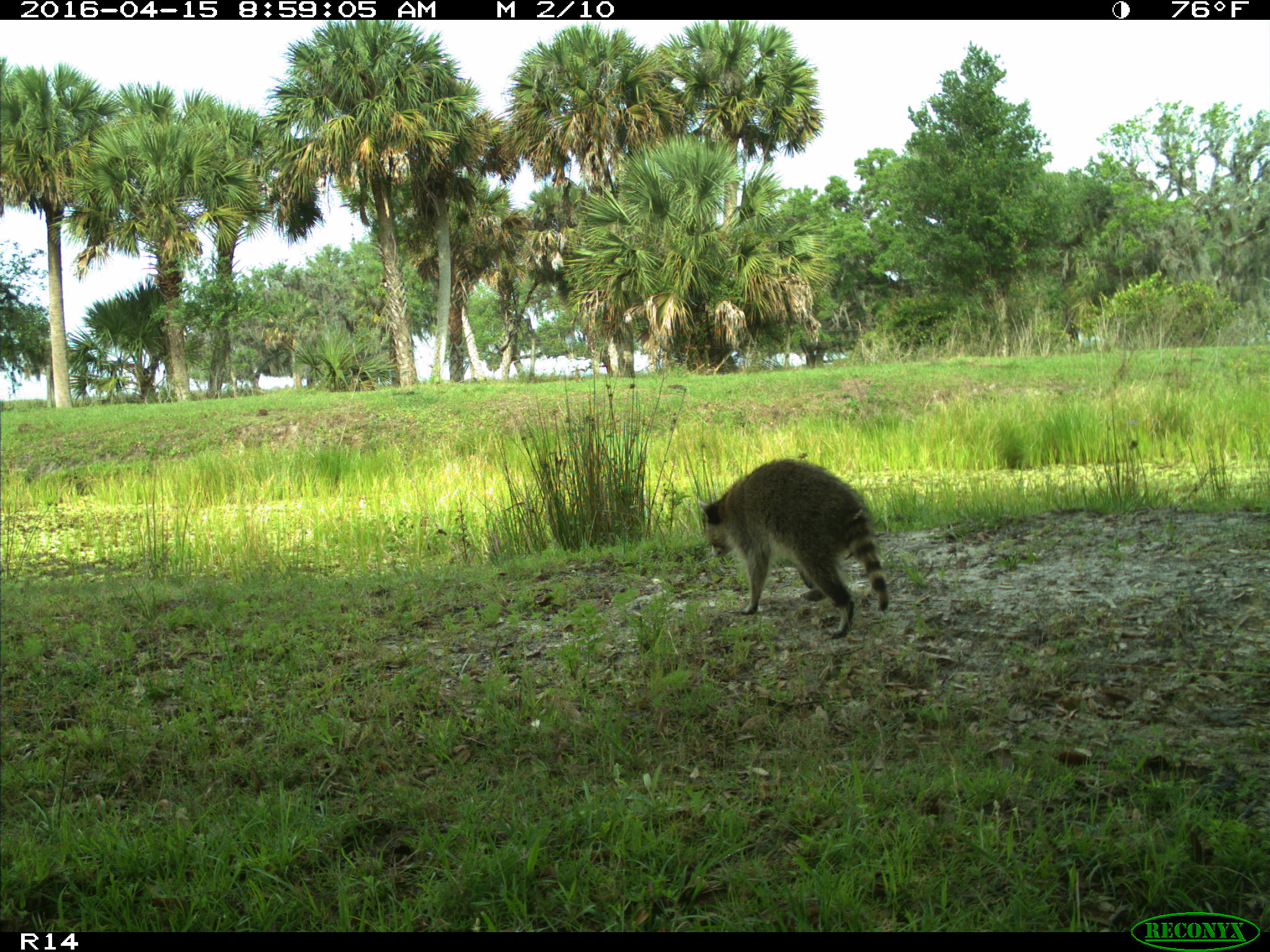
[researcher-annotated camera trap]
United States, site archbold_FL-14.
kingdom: Animalia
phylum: Chordata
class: Mammalia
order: Carnivora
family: Procyonidae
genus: Procyon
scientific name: Procyon lotor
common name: common raccoon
Procyon lotor (common raccoon).